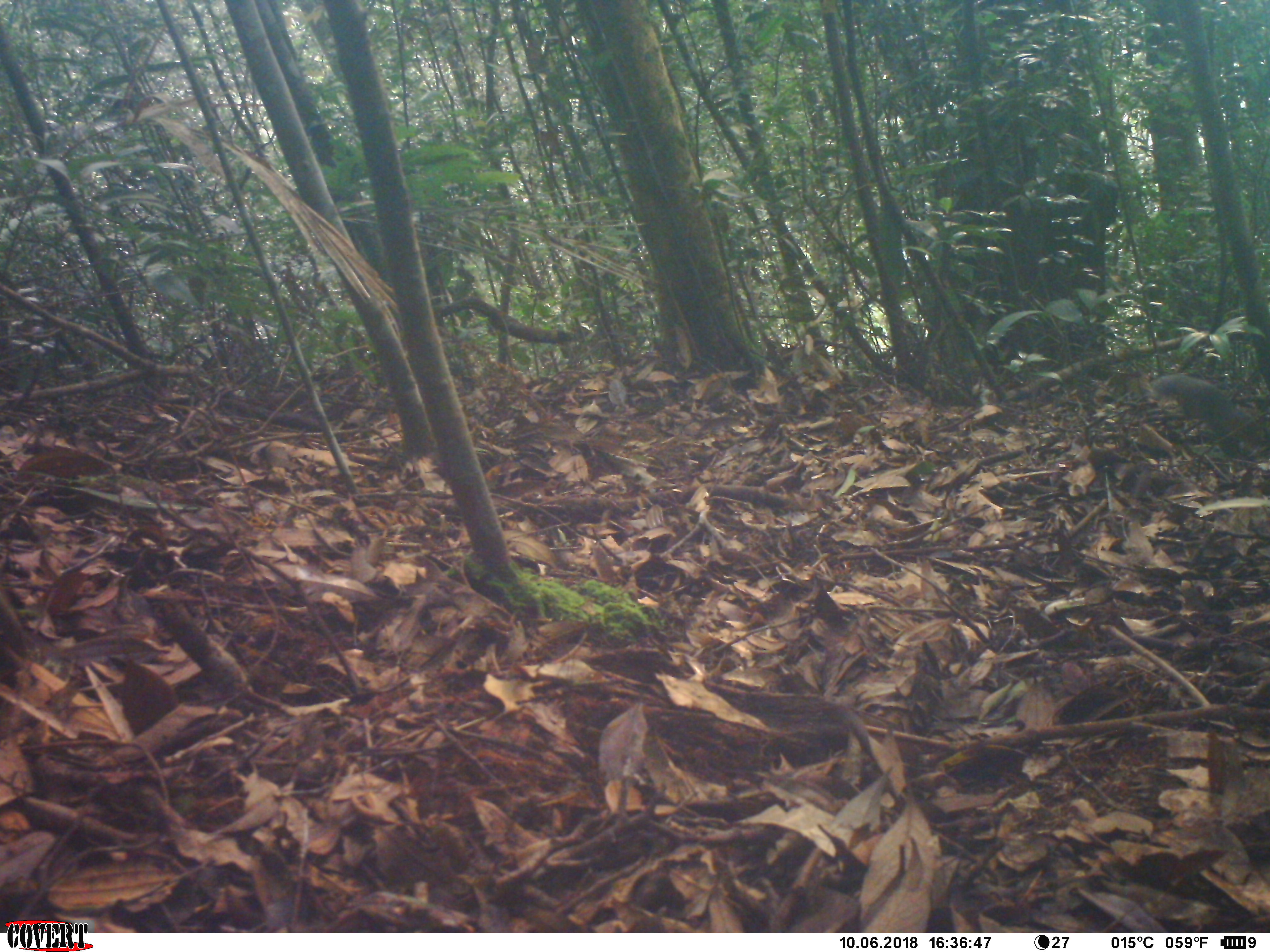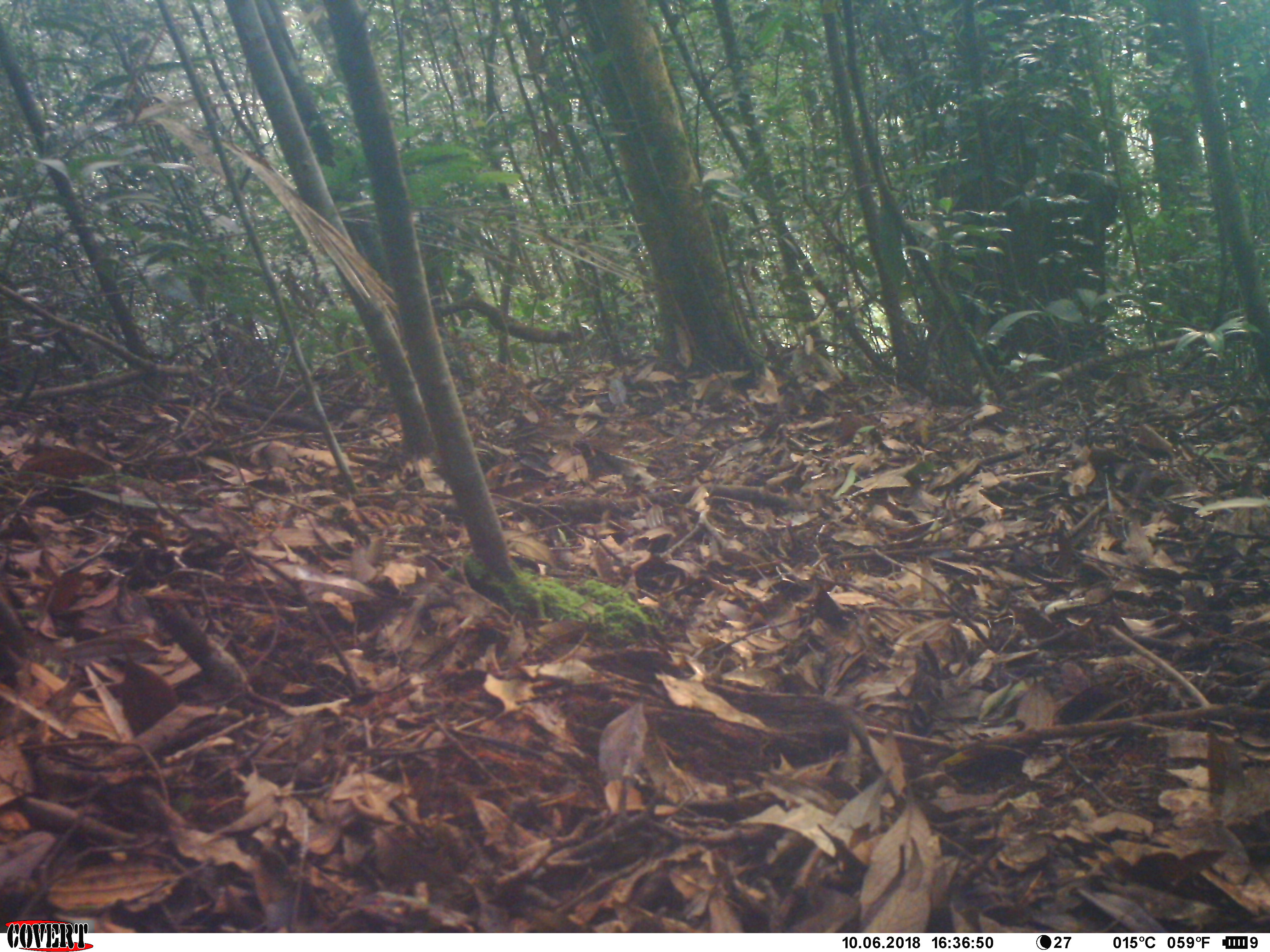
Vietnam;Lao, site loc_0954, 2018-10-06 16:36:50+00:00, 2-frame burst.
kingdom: Animalia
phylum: Chordata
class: Mammalia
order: Rodentia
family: Sciuridae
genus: Dremomys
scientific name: Dremomys rufigenis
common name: red-cheeked squirrel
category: red cheeked squirrel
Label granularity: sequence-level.